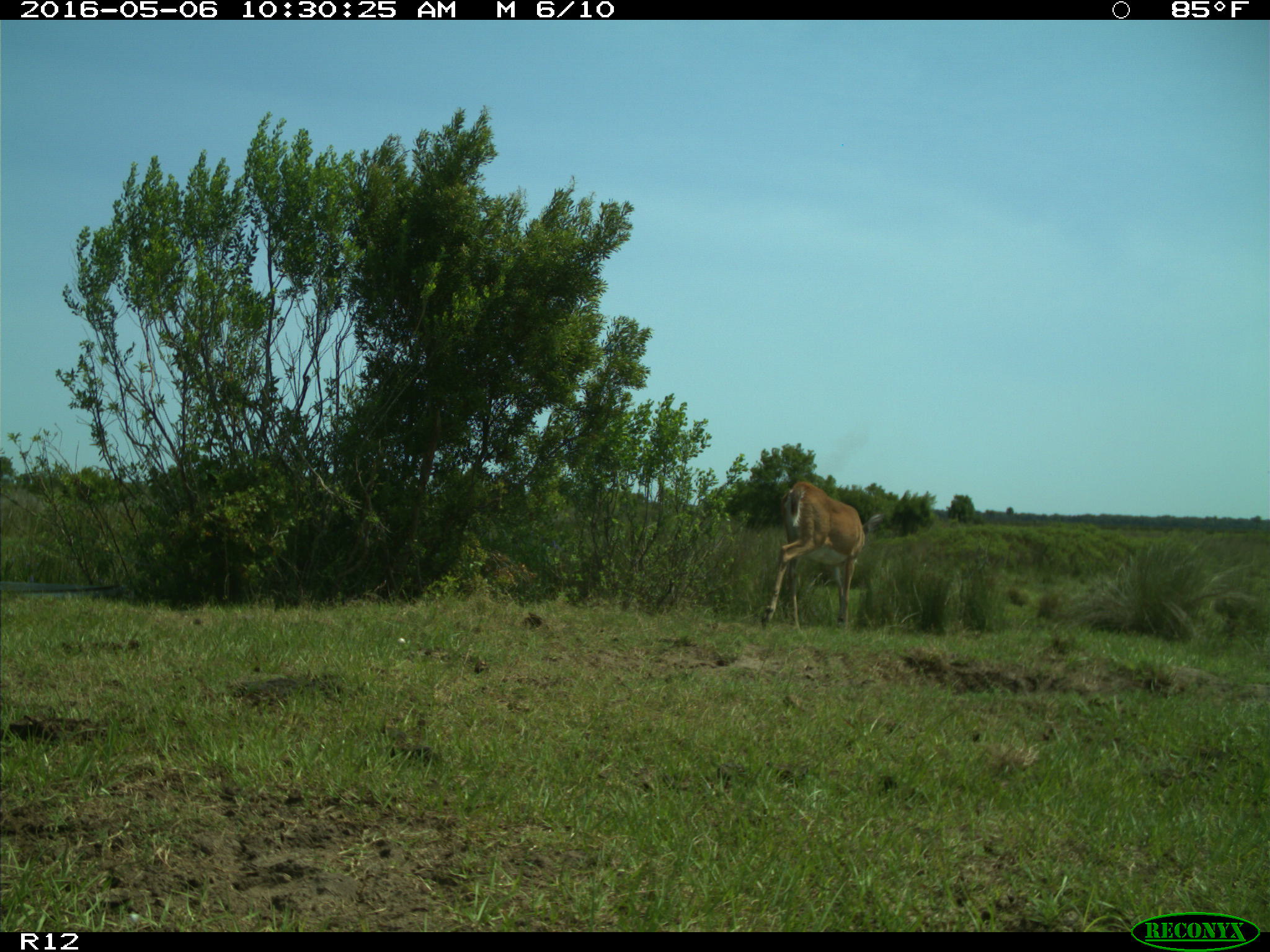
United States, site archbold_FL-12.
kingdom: Animalia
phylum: Chordata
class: Mammalia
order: Artiodactyla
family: Cervidae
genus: Odocoileus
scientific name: Odocoileus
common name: deer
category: unidentified deer